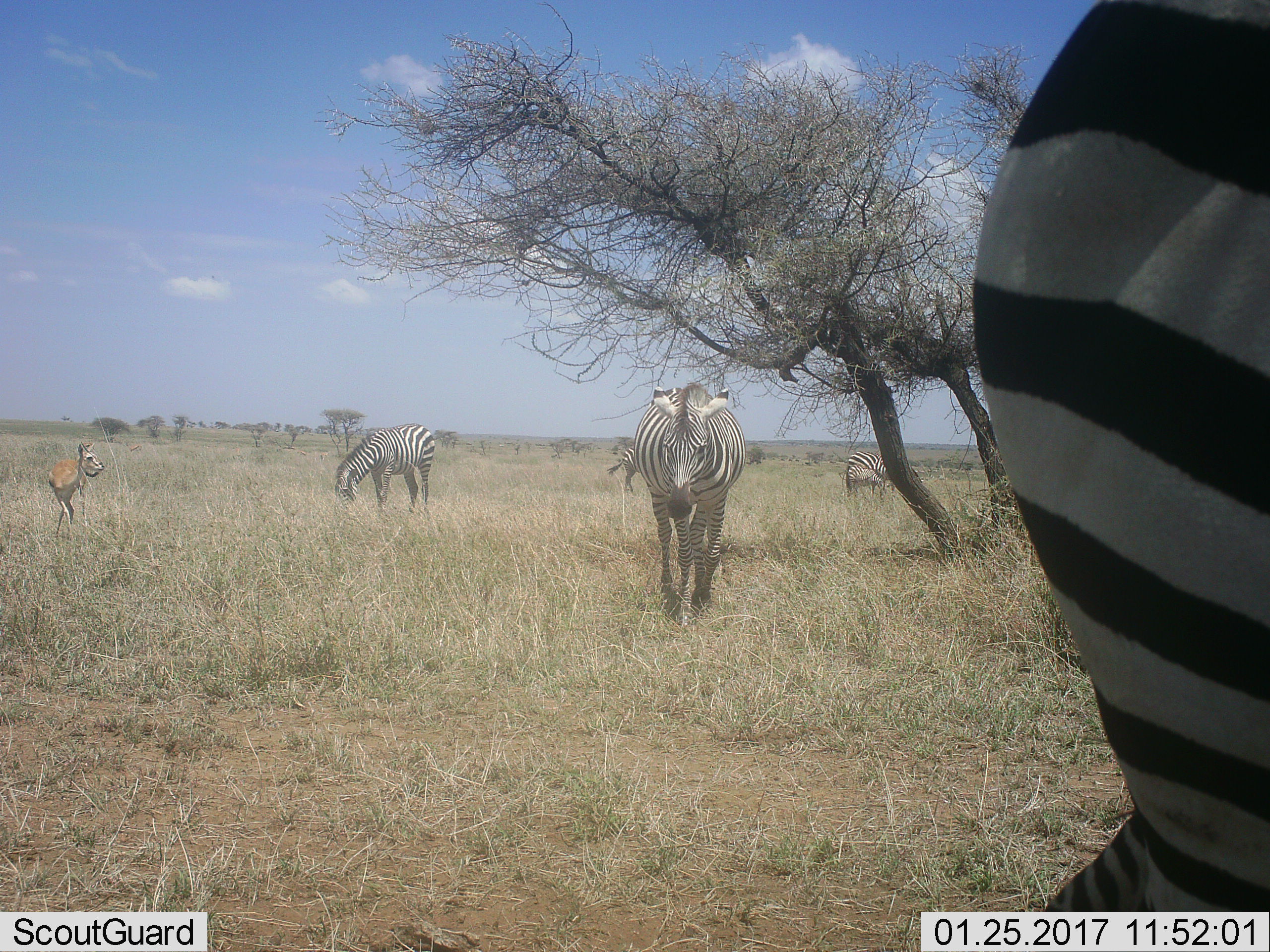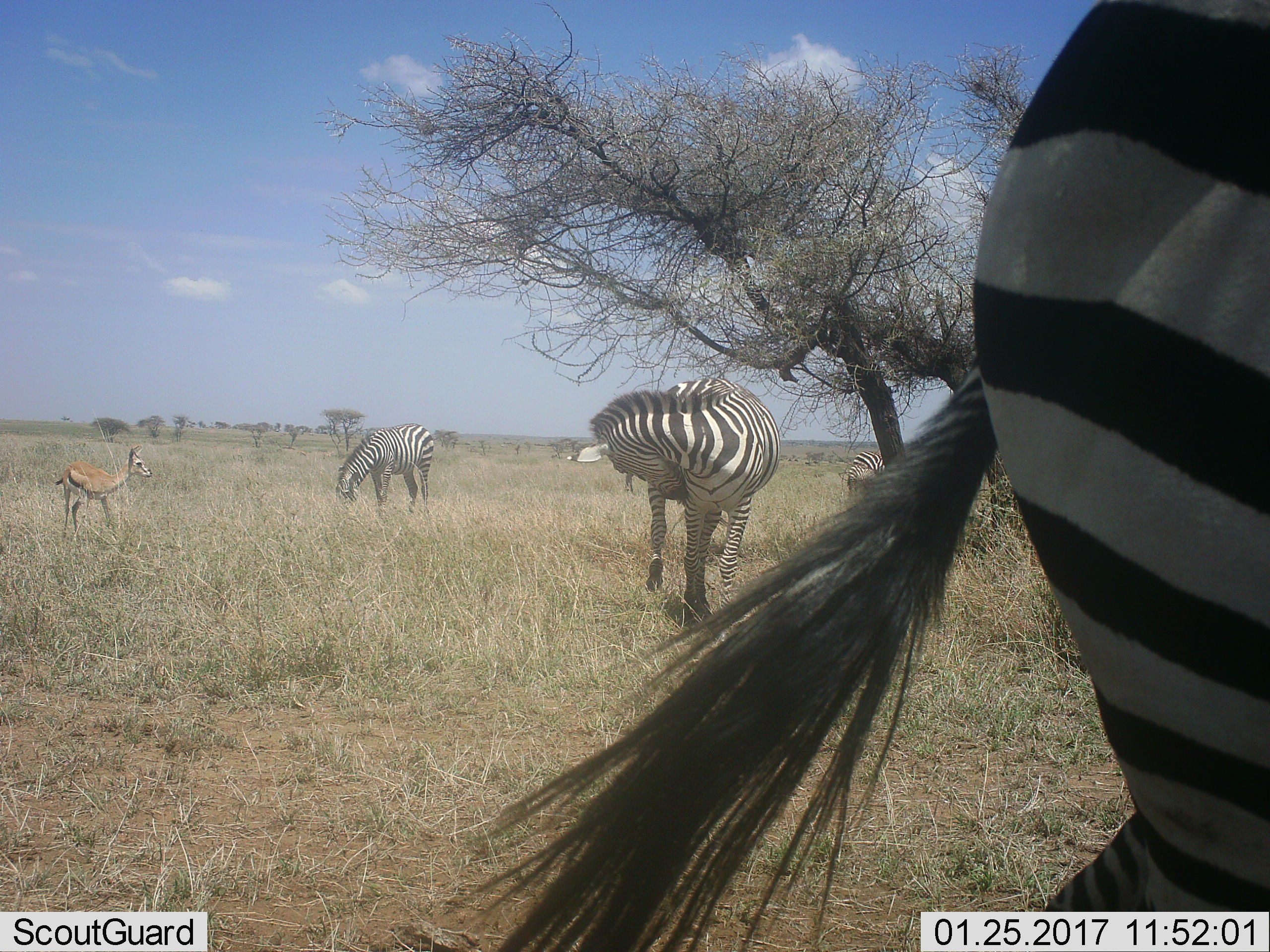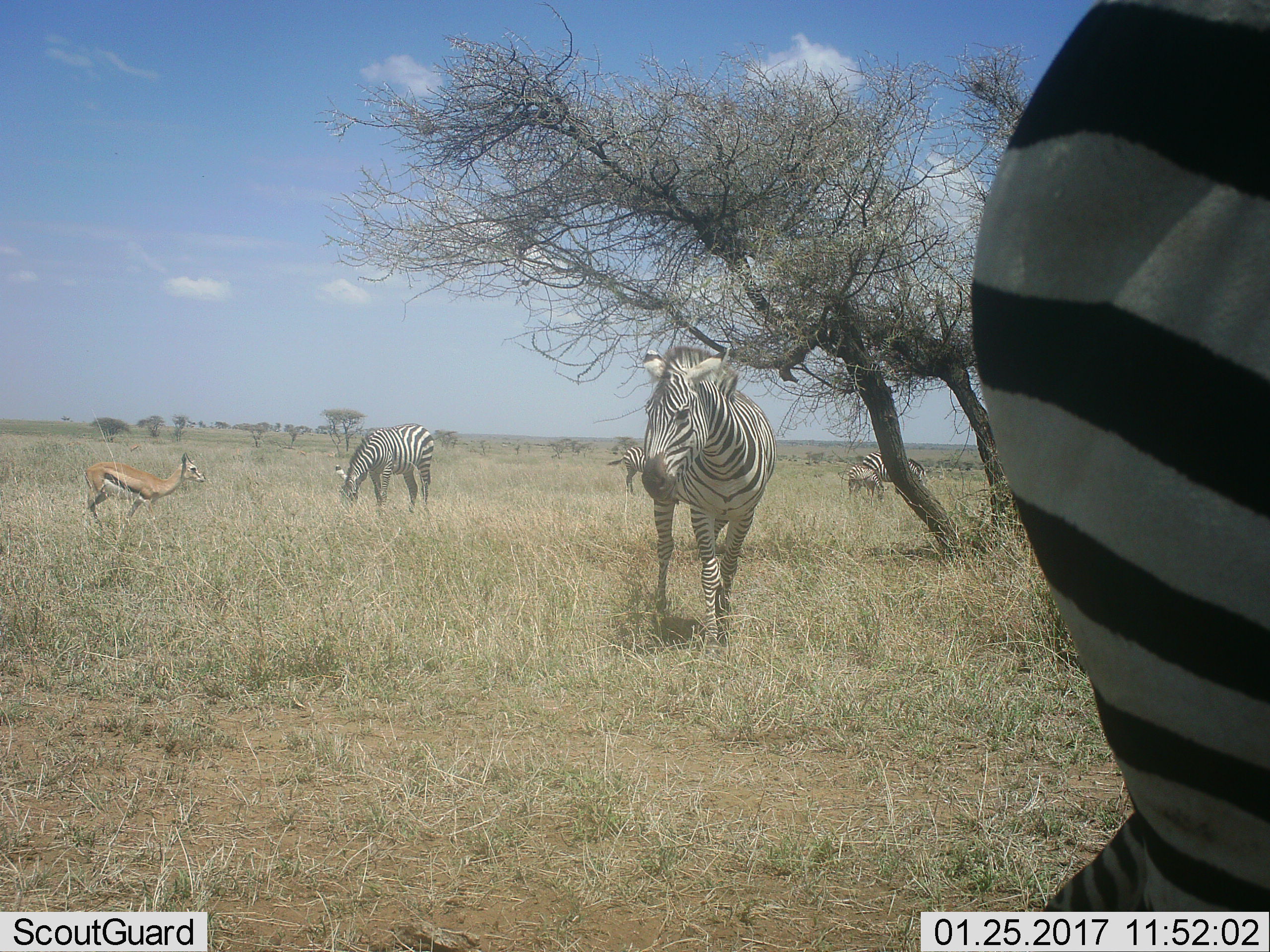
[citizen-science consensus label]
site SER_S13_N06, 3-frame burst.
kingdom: Animalia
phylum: Chordata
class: Mammalia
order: Artiodactyla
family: Bovidae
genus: Eudorcas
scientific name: Eudorcas thomsonii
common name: thomson's gazelle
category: gazellethomsons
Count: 1.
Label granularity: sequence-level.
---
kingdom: Animalia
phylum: Chordata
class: Mammalia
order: Perissodactyla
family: Equidae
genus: Equus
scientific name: Equus quagga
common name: plains zebra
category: zebraplains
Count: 6.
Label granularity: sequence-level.